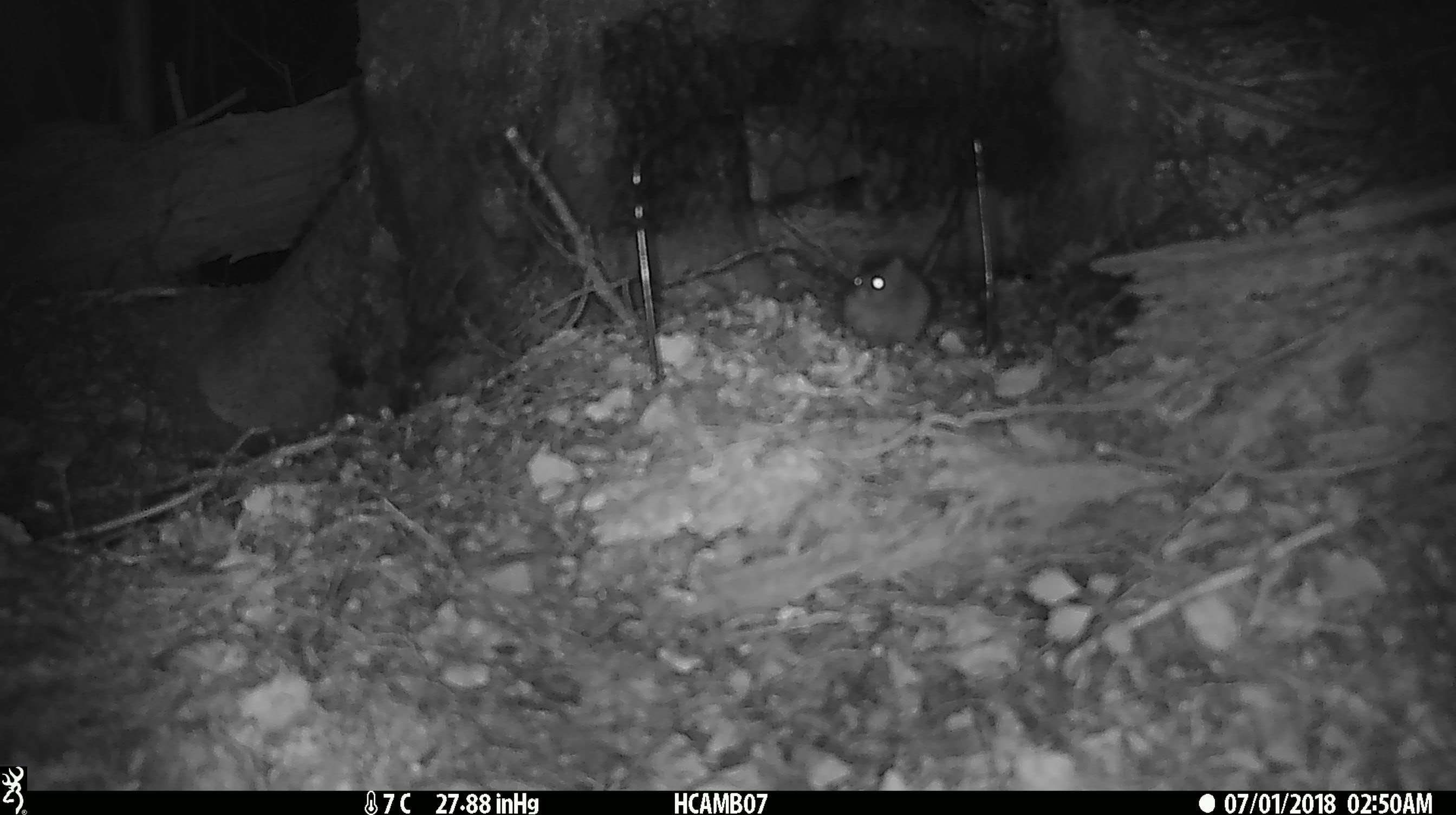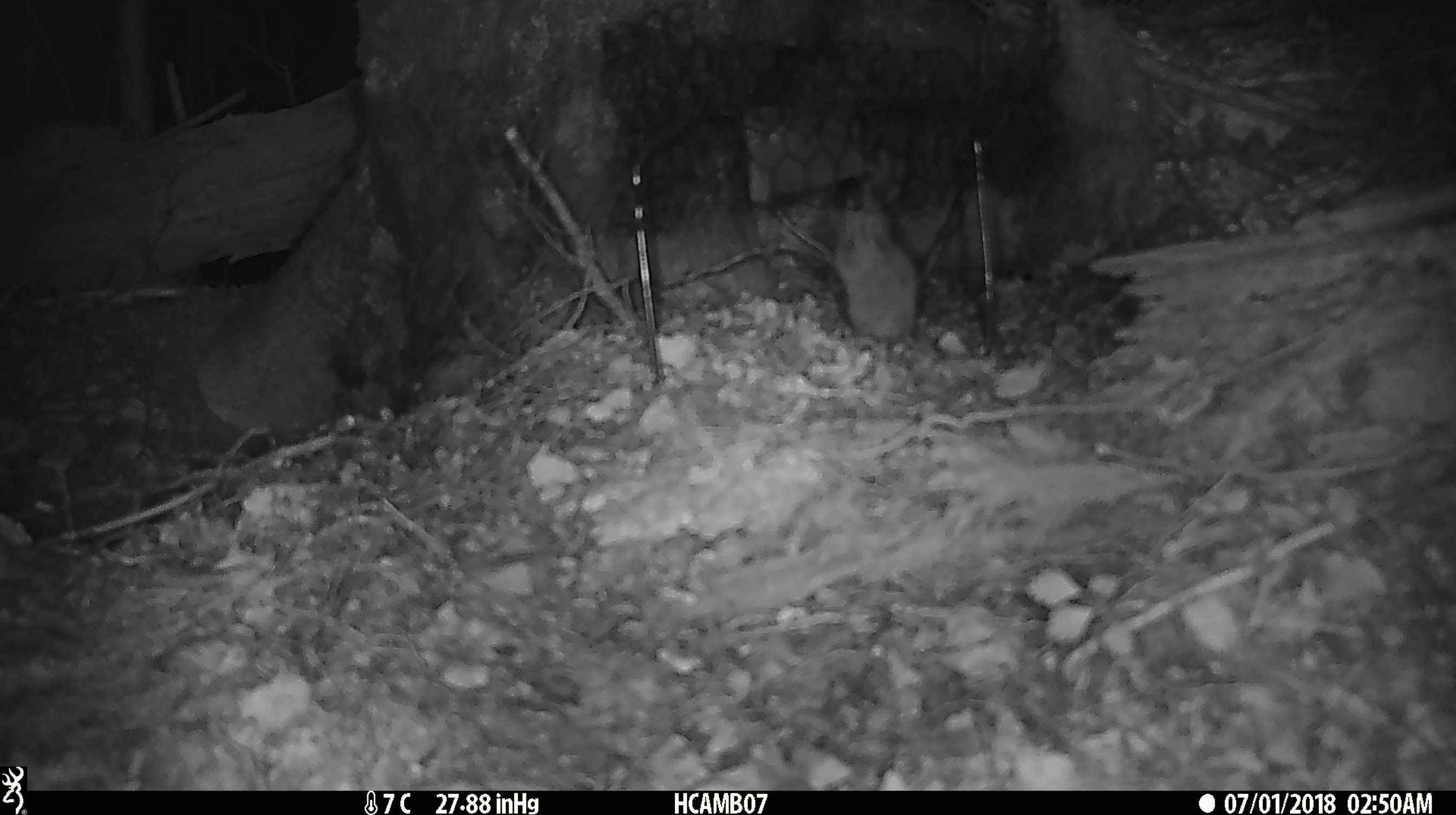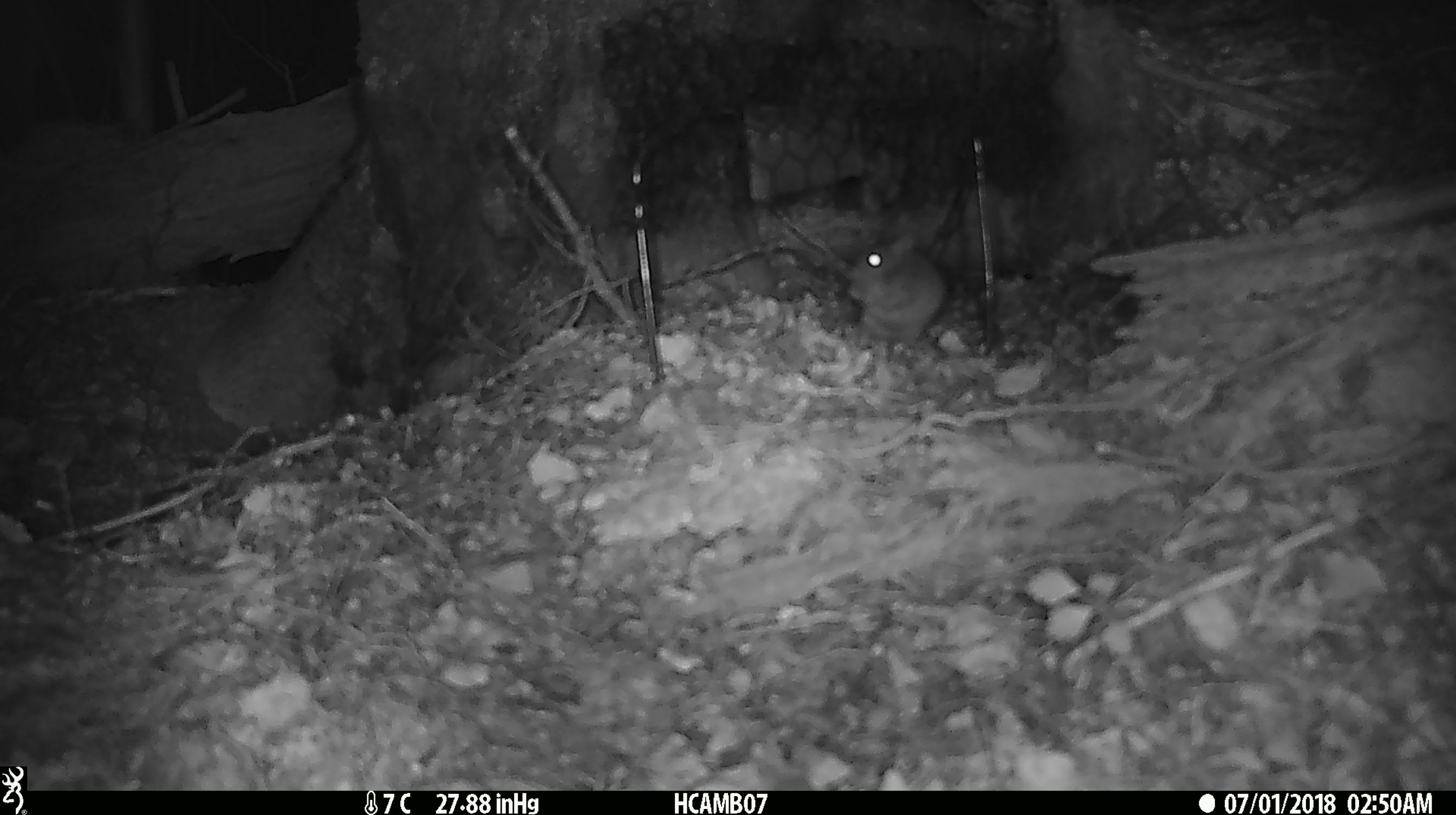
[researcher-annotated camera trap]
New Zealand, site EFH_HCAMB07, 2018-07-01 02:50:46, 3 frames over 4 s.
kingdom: Animalia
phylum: Chordata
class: Mammalia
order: Rodentia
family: Muridae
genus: Mus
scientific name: Mus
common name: mouse